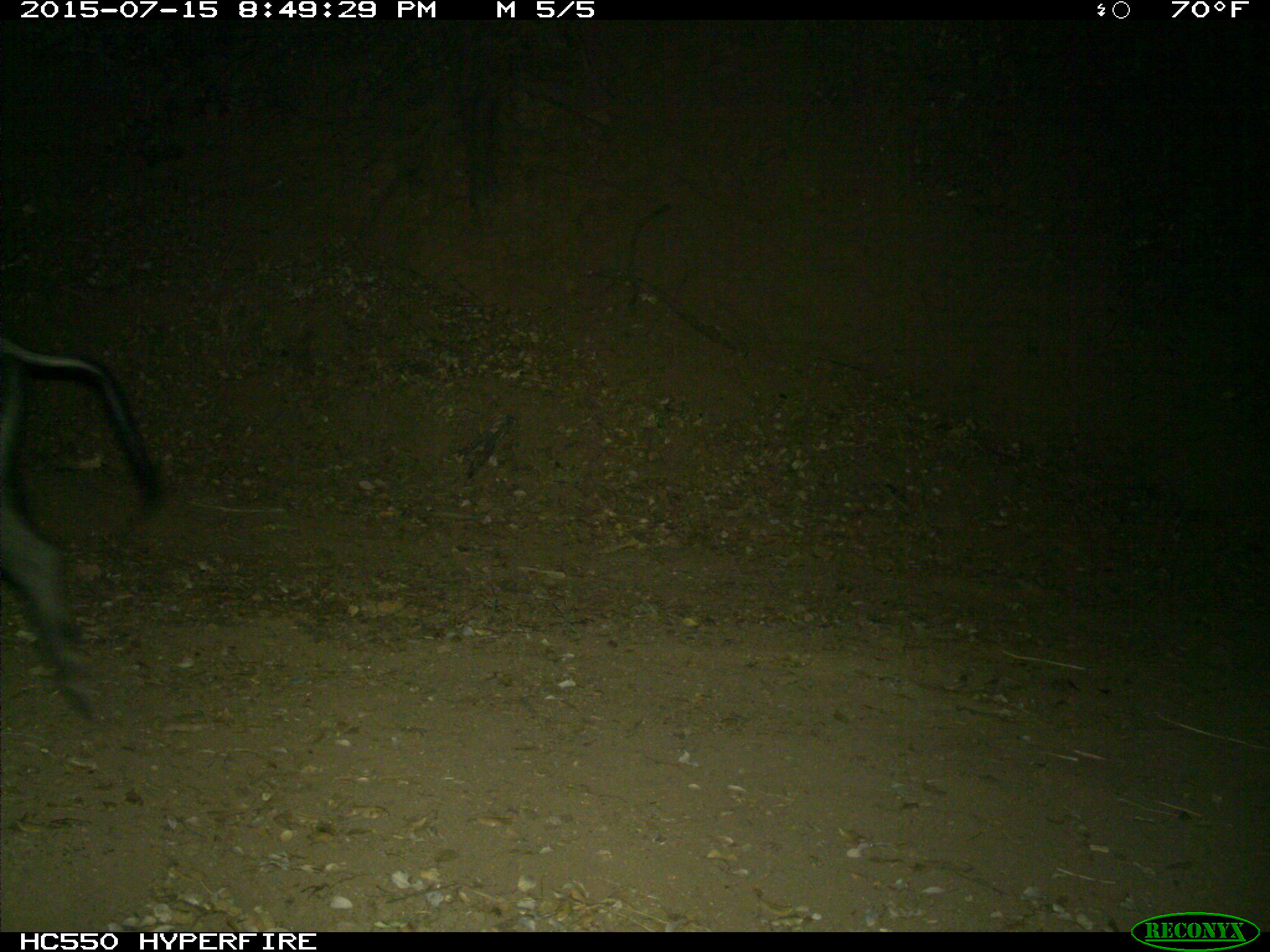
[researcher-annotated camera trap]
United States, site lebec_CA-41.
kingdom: Animalia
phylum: Chordata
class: Mammalia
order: Artiodactyla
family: Suidae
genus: Sus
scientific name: Sus scrofa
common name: wild boar